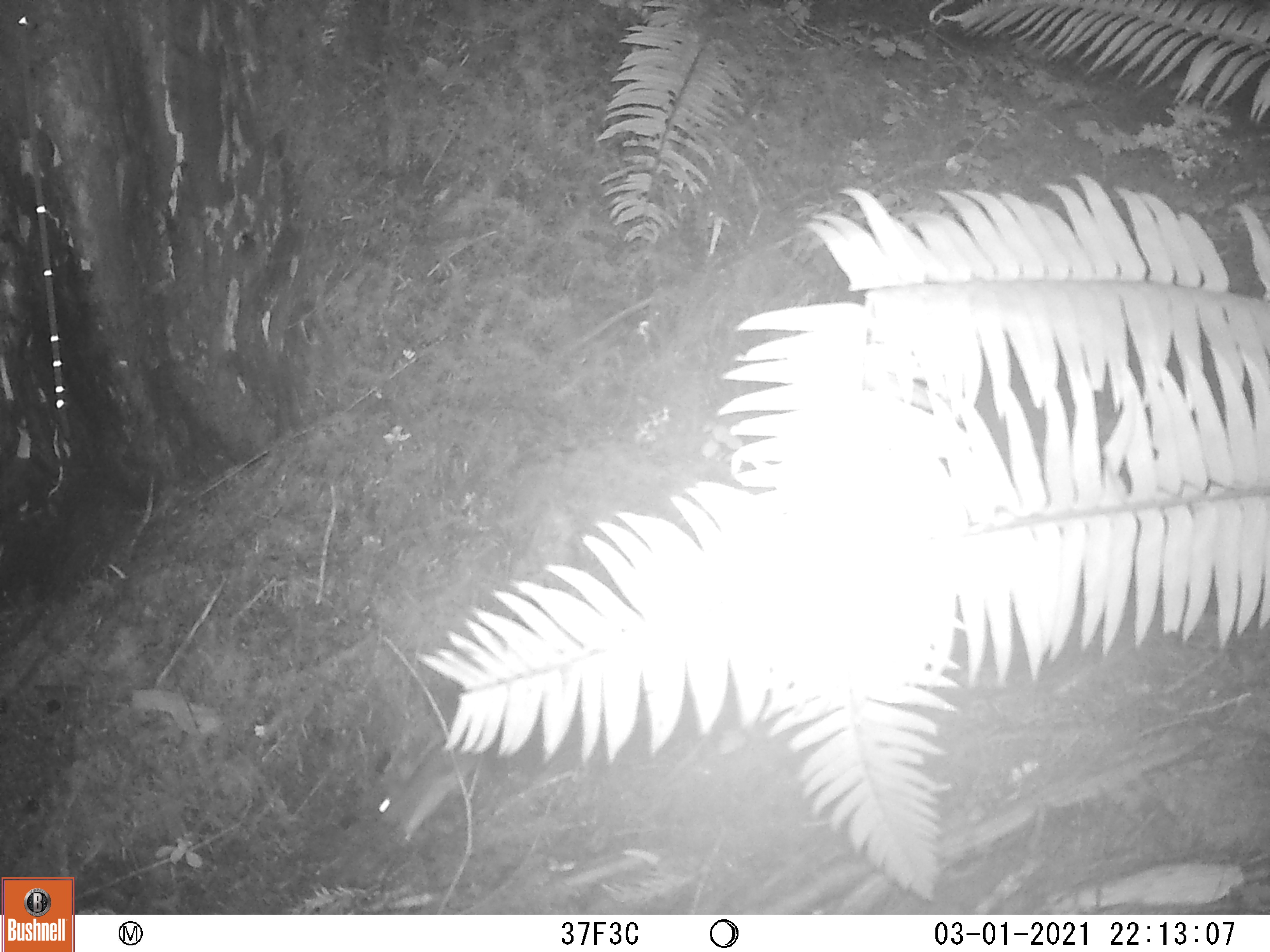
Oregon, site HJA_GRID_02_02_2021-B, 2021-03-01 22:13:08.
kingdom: Animalia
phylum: Chordata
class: Mammalia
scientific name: Mammalia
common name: small mammal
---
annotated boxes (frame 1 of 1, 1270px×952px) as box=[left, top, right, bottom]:
small mammal: box=[369, 737, 475, 827]